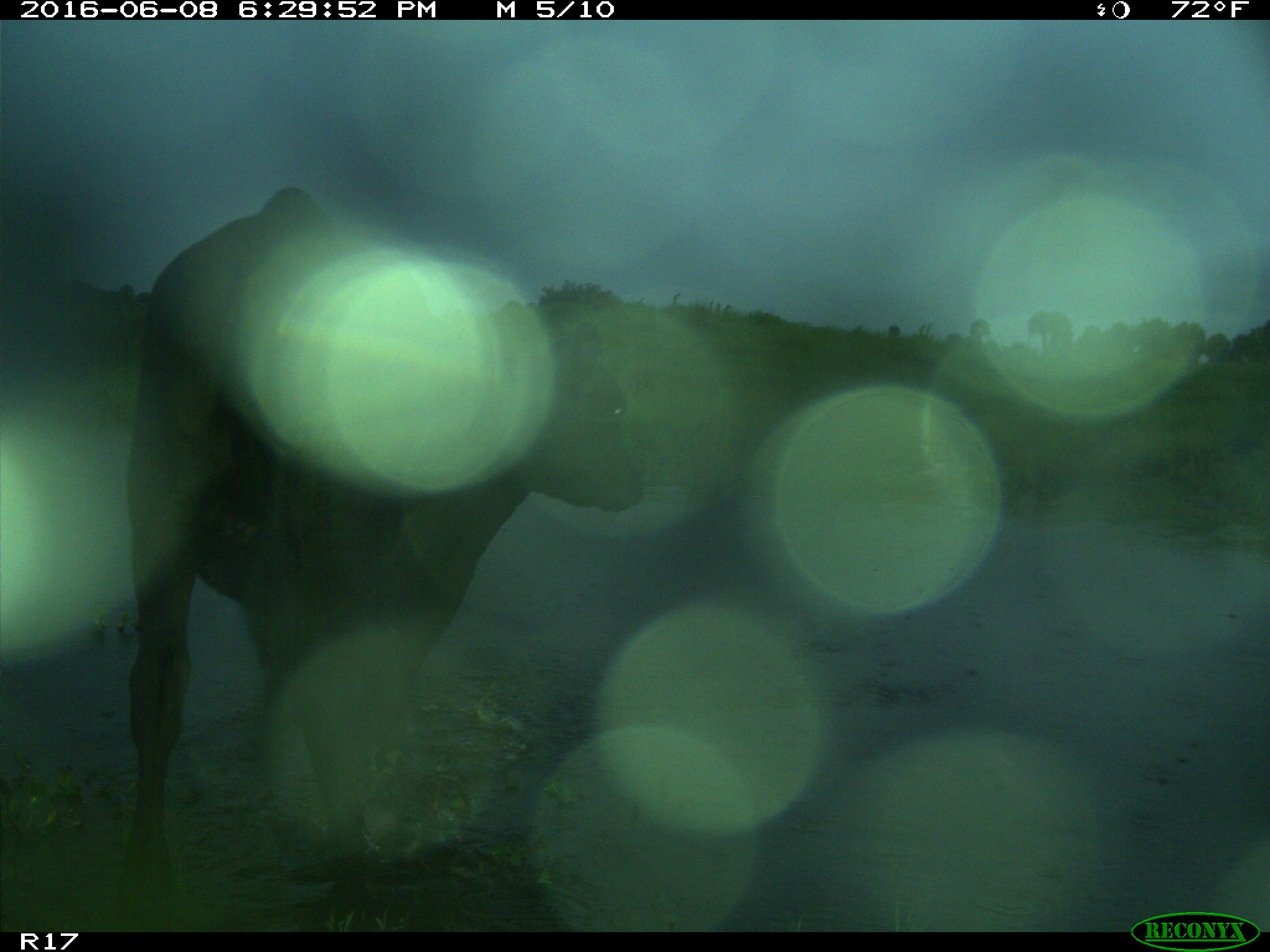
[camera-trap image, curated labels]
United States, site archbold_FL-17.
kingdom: Animalia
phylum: Chordata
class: Mammalia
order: Artiodactyla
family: Bovidae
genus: Bos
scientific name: Bos taurus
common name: domestic cow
Bos taurus (domestic cow).